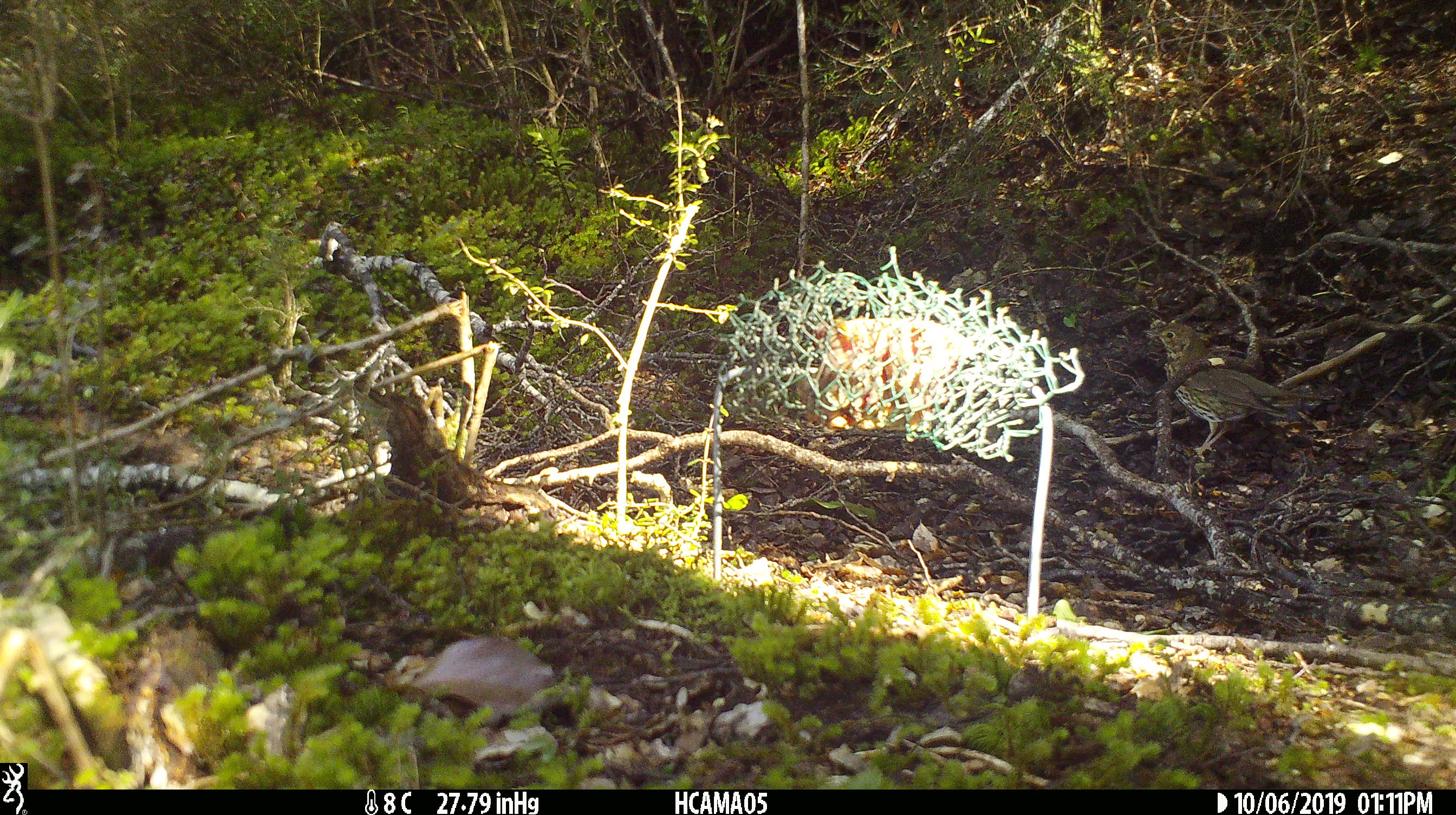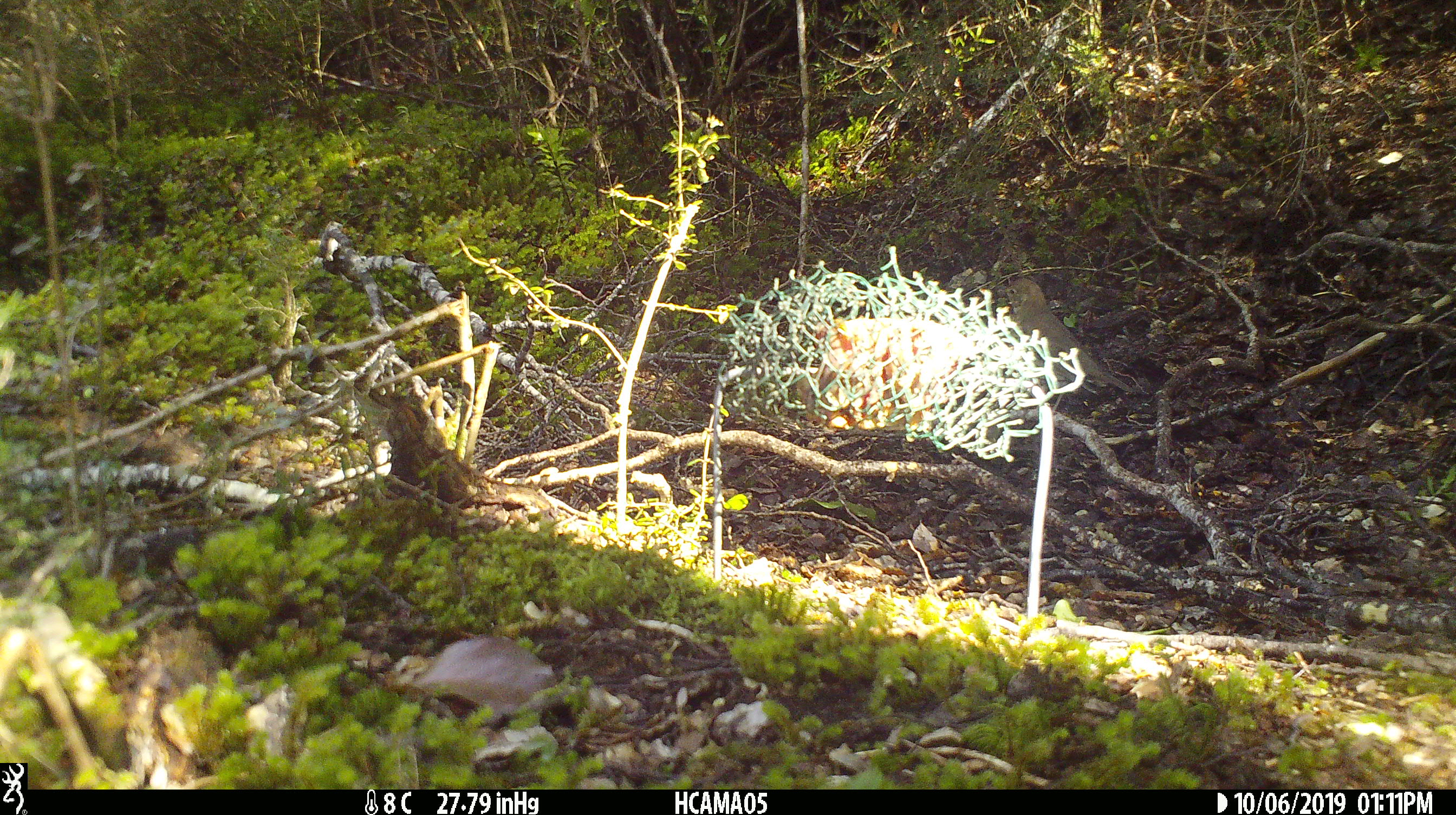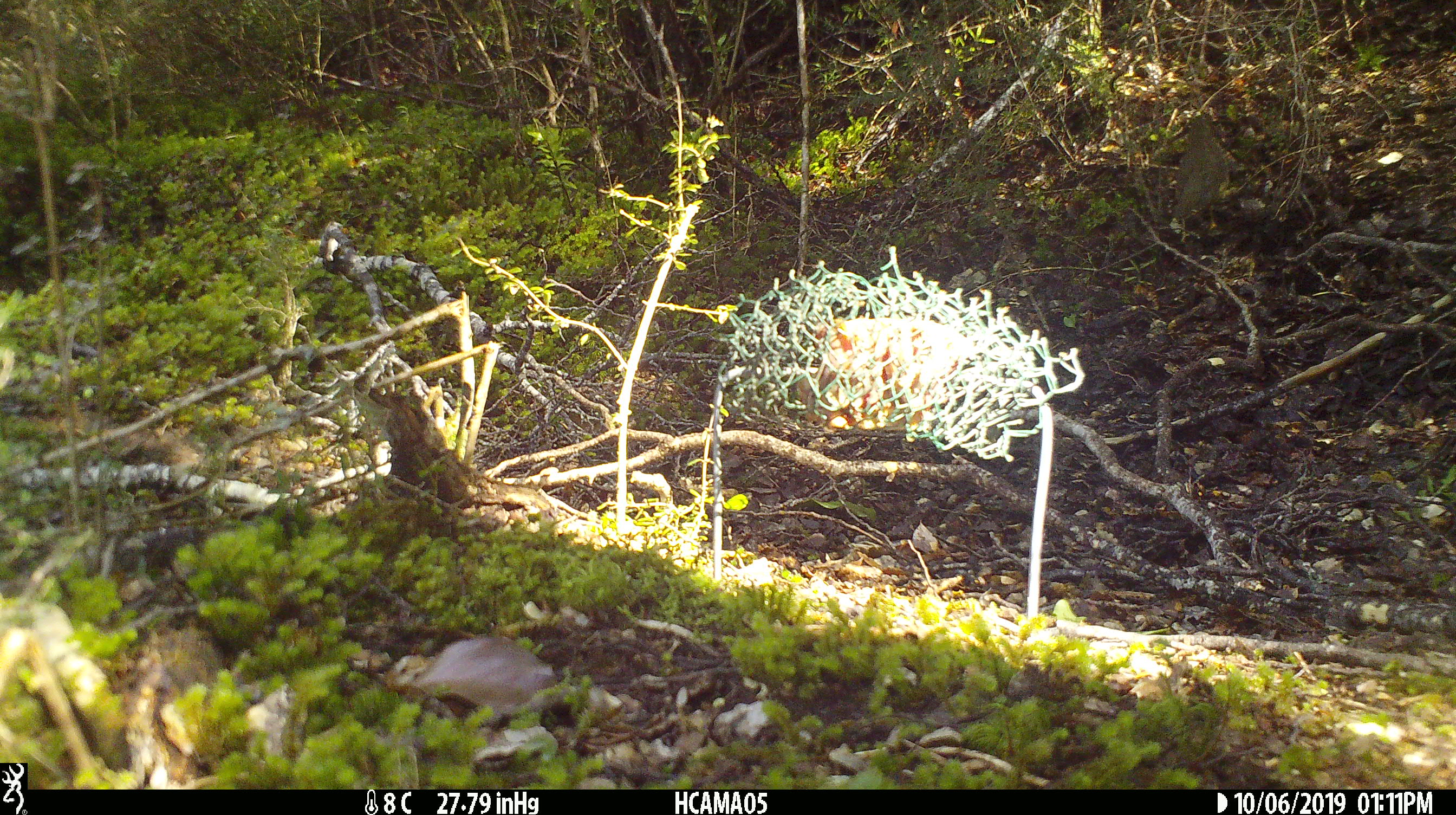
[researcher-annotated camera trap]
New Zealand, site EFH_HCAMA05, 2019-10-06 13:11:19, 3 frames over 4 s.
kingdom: Animalia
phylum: Chordata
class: Aves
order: Passeriformes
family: Turdidae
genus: Turdus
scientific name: Turdus philomelos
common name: song thrush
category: thrush